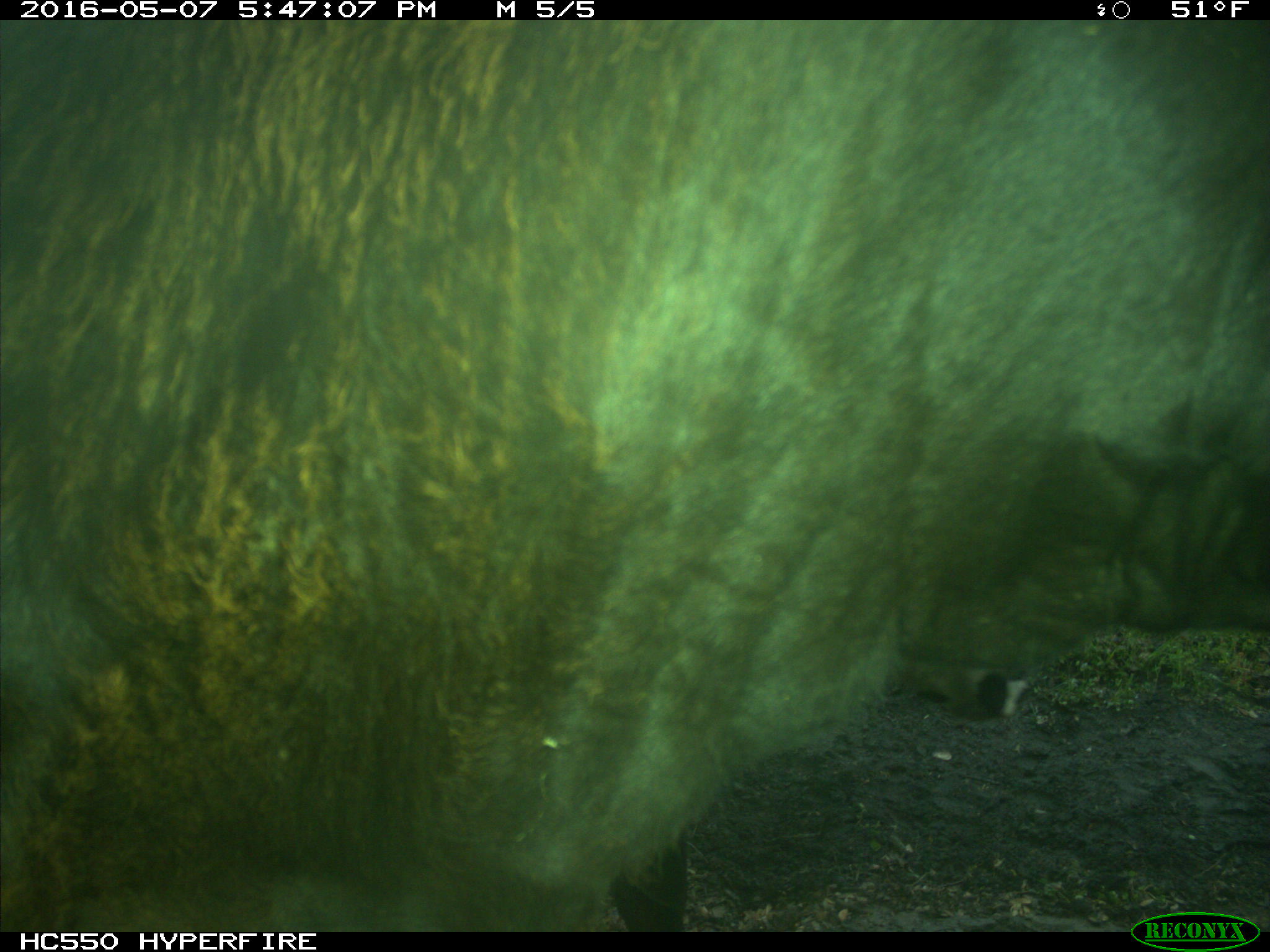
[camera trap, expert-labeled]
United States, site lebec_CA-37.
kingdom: Animalia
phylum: Chordata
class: Mammalia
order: Artiodactyla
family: Bovidae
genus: Bos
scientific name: Bos taurus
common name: domestic cow